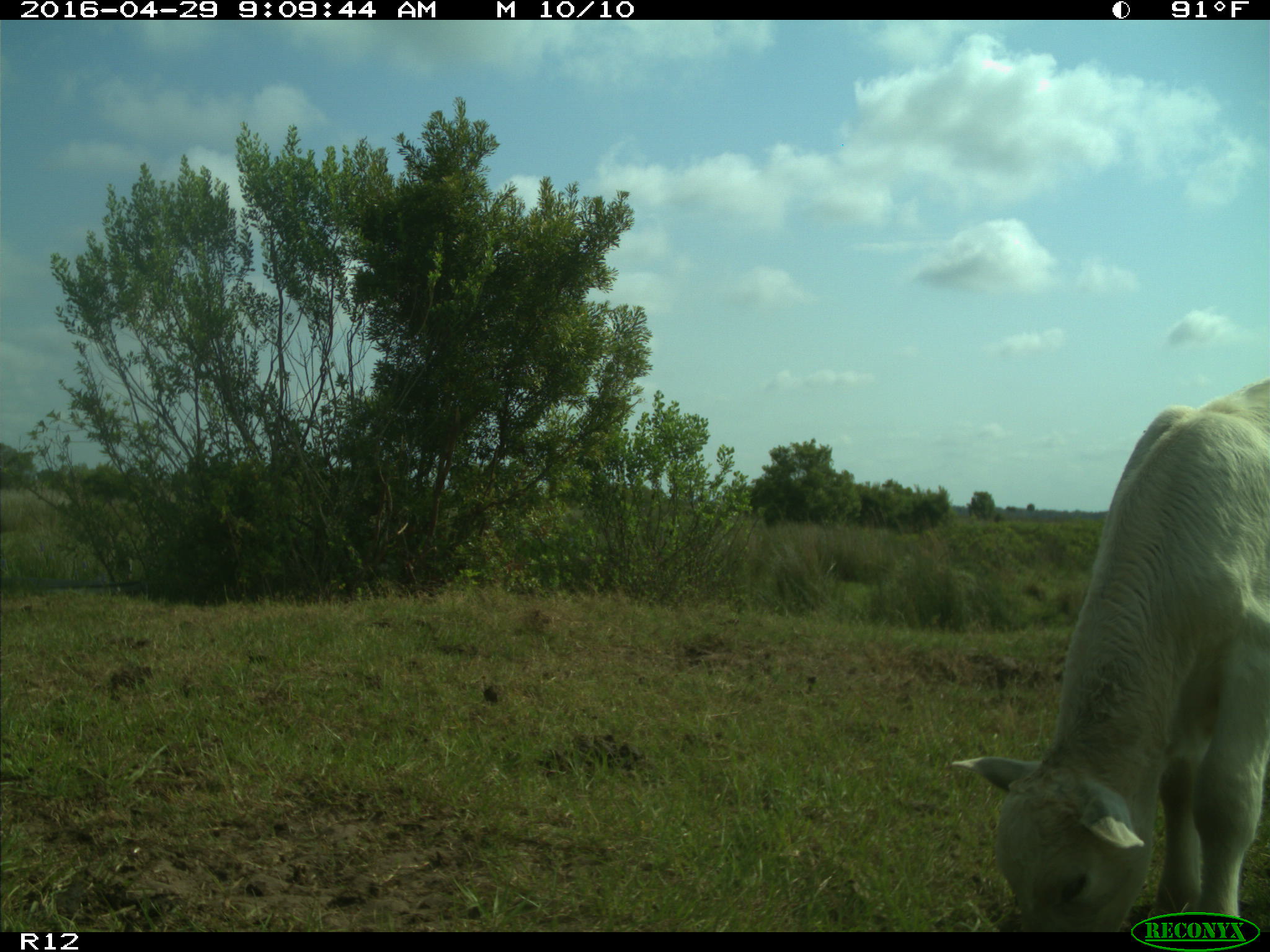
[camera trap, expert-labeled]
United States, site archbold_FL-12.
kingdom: Animalia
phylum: Chordata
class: Mammalia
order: Artiodactyla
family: Bovidae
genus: Bos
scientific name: Bos taurus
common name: domestic cow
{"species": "Bos taurus (domestic cow)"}